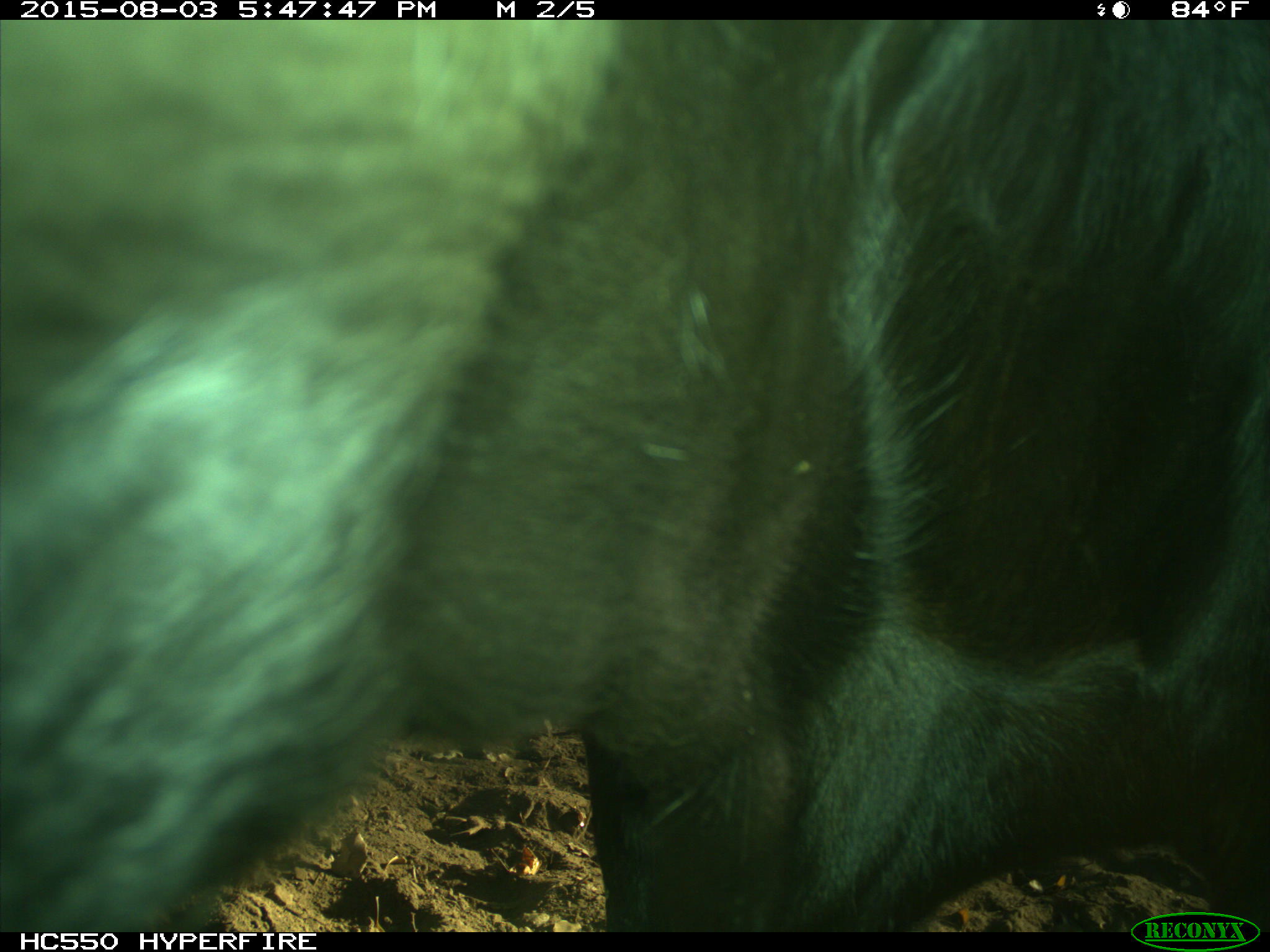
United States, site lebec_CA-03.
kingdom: Animalia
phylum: Chordata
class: Mammalia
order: Artiodactyla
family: Bovidae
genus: Bos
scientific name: Bos taurus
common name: domestic cow